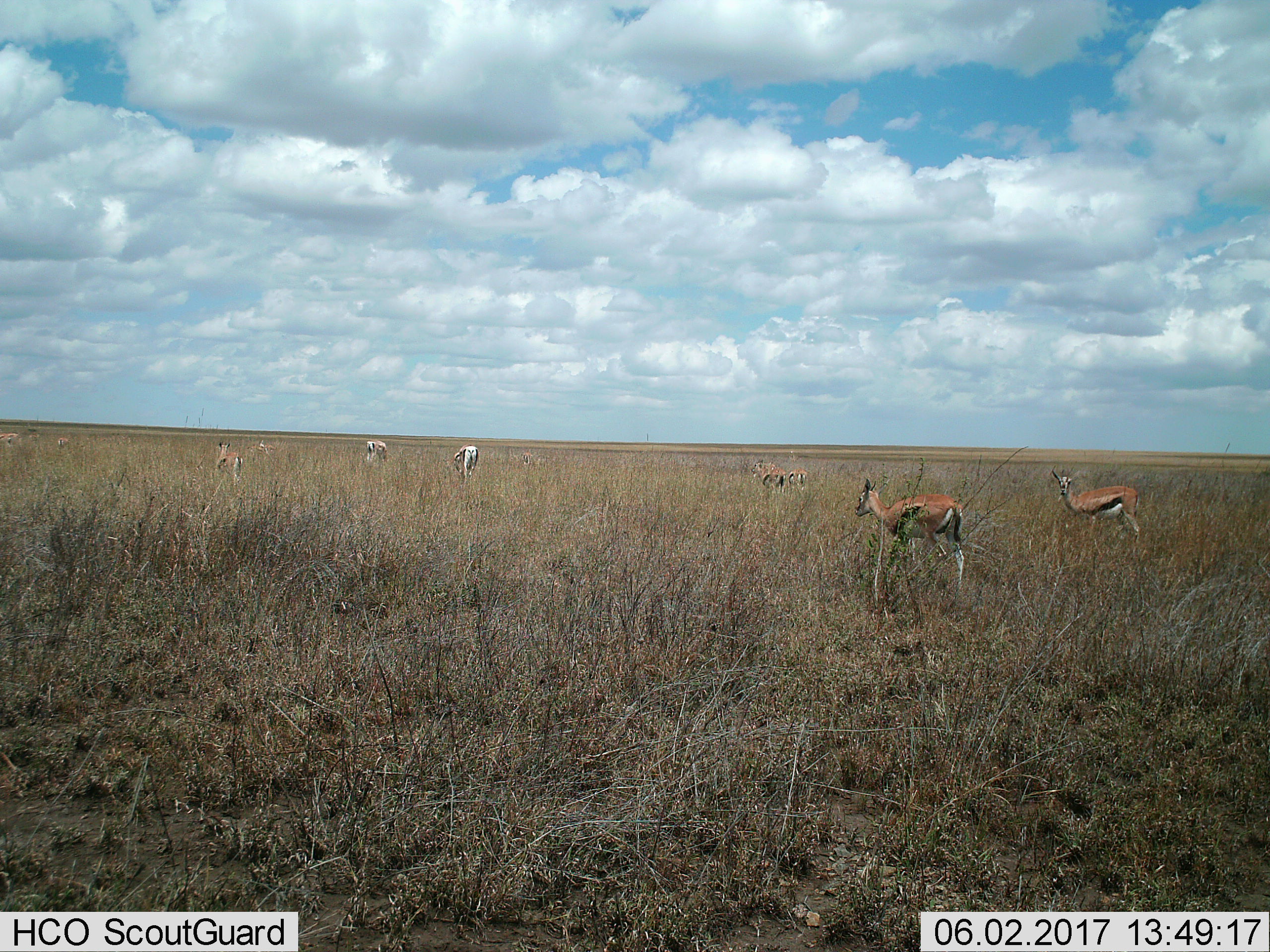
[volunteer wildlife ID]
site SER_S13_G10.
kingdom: Animalia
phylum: Chordata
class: Mammalia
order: Artiodactyla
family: Bovidae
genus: Eudorcas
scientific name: Eudorcas thomsonii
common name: thomson's gazelle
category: gazellethomsons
Gazellethomsons (thomson's gazelle) (Eudorcas thomsonii), count 11-50. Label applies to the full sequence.